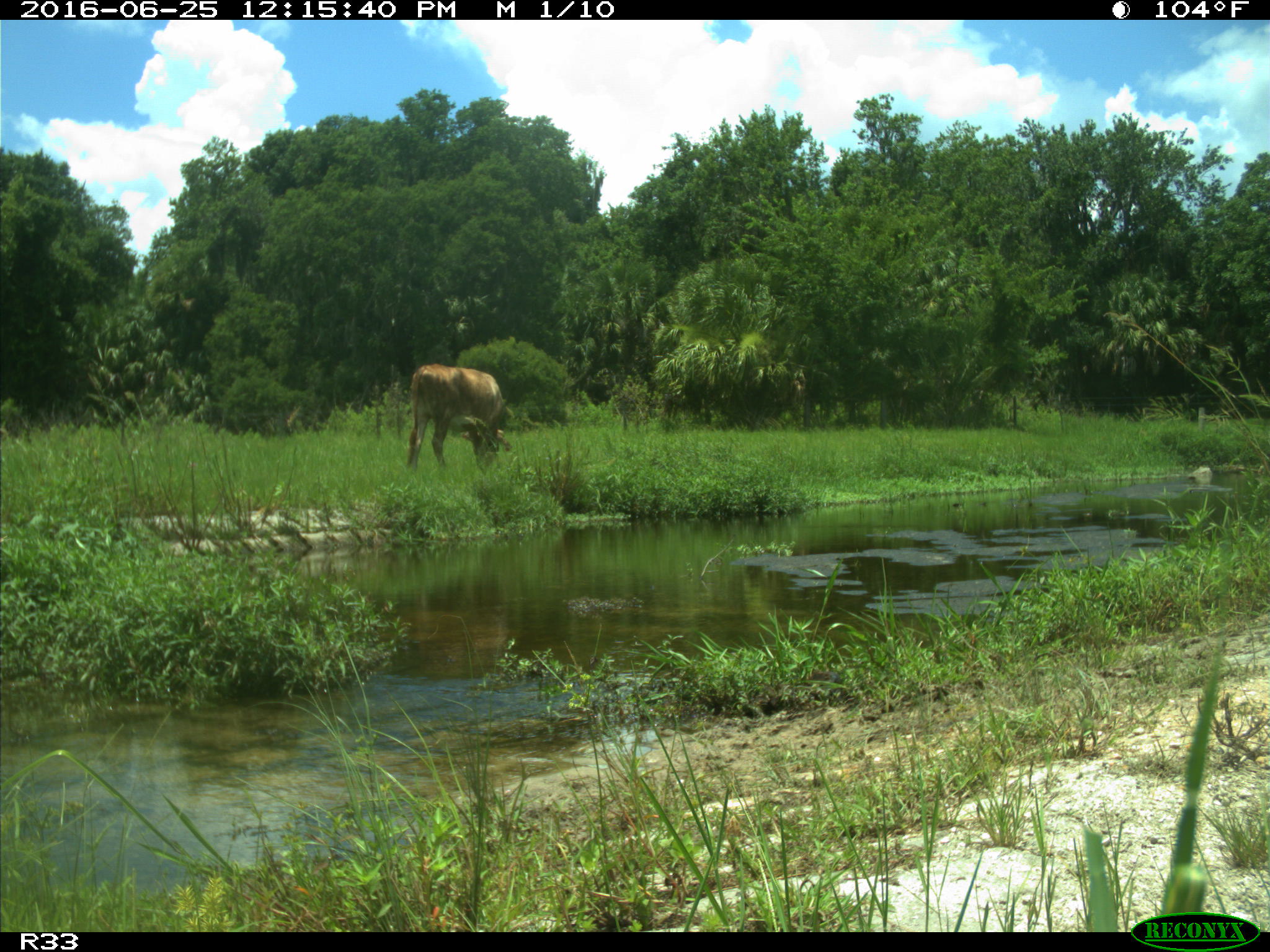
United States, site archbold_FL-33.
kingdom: Animalia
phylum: Chordata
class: Mammalia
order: Artiodactyla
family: Bovidae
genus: Bos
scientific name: Bos taurus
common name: domestic cow